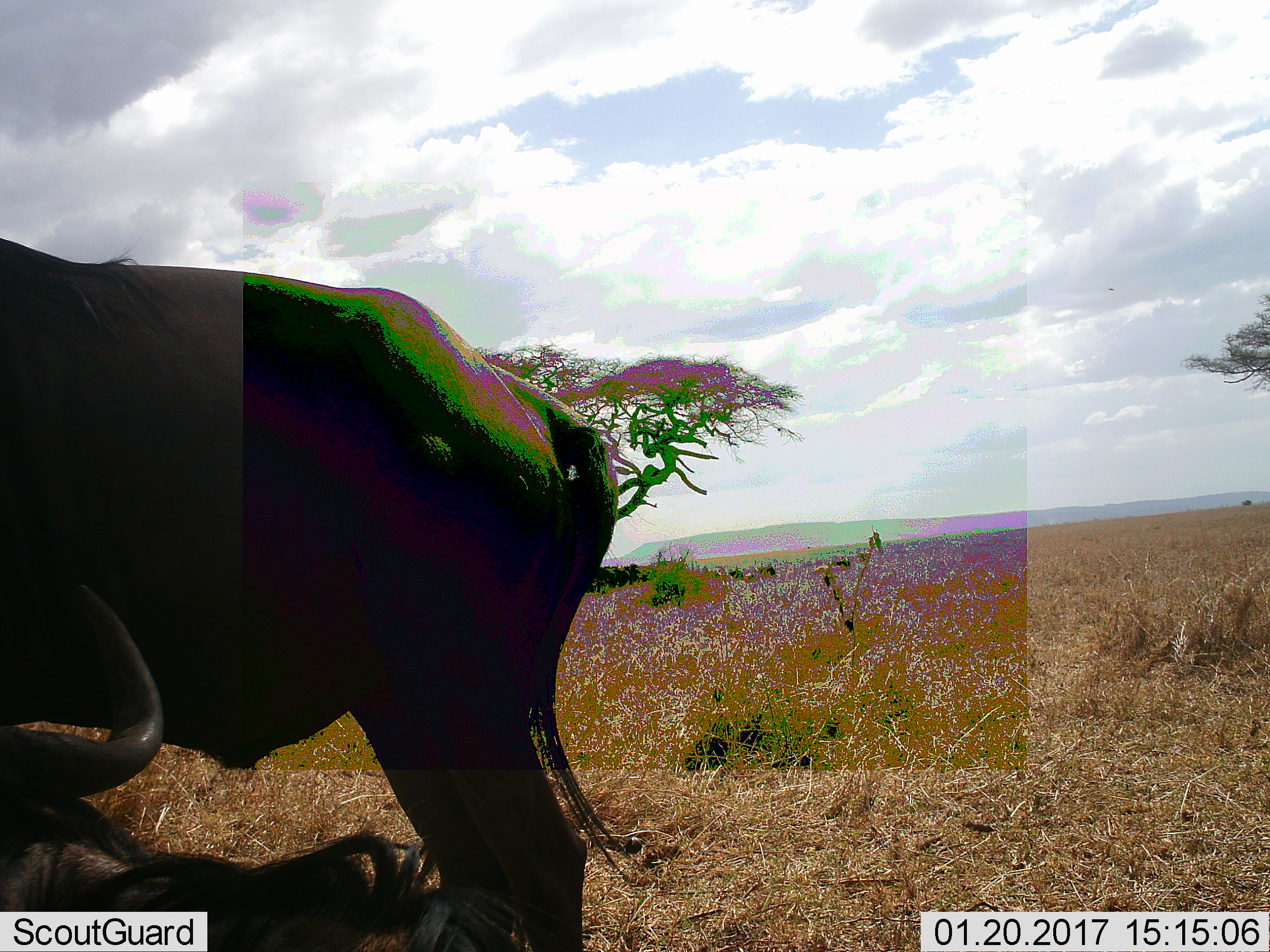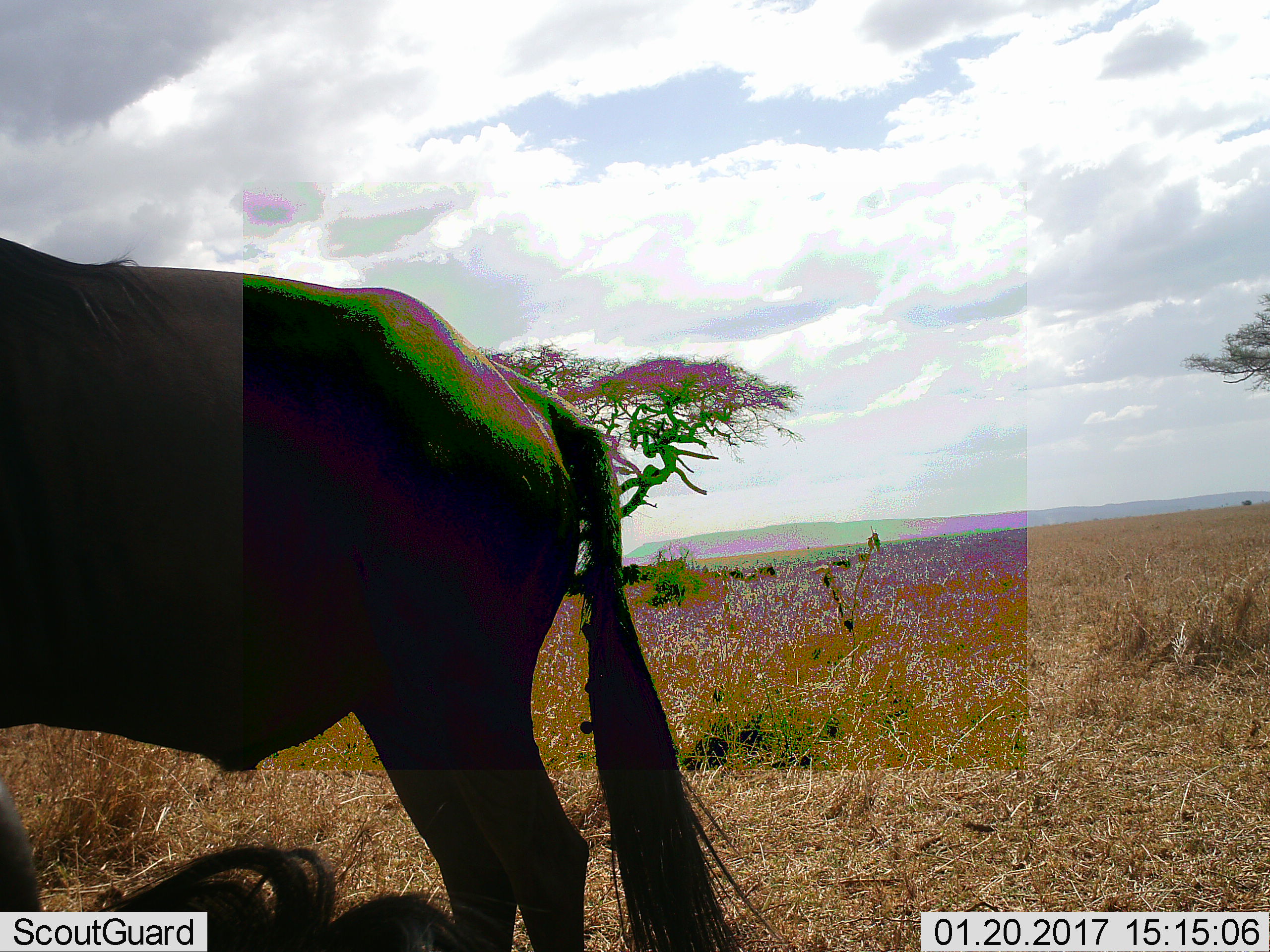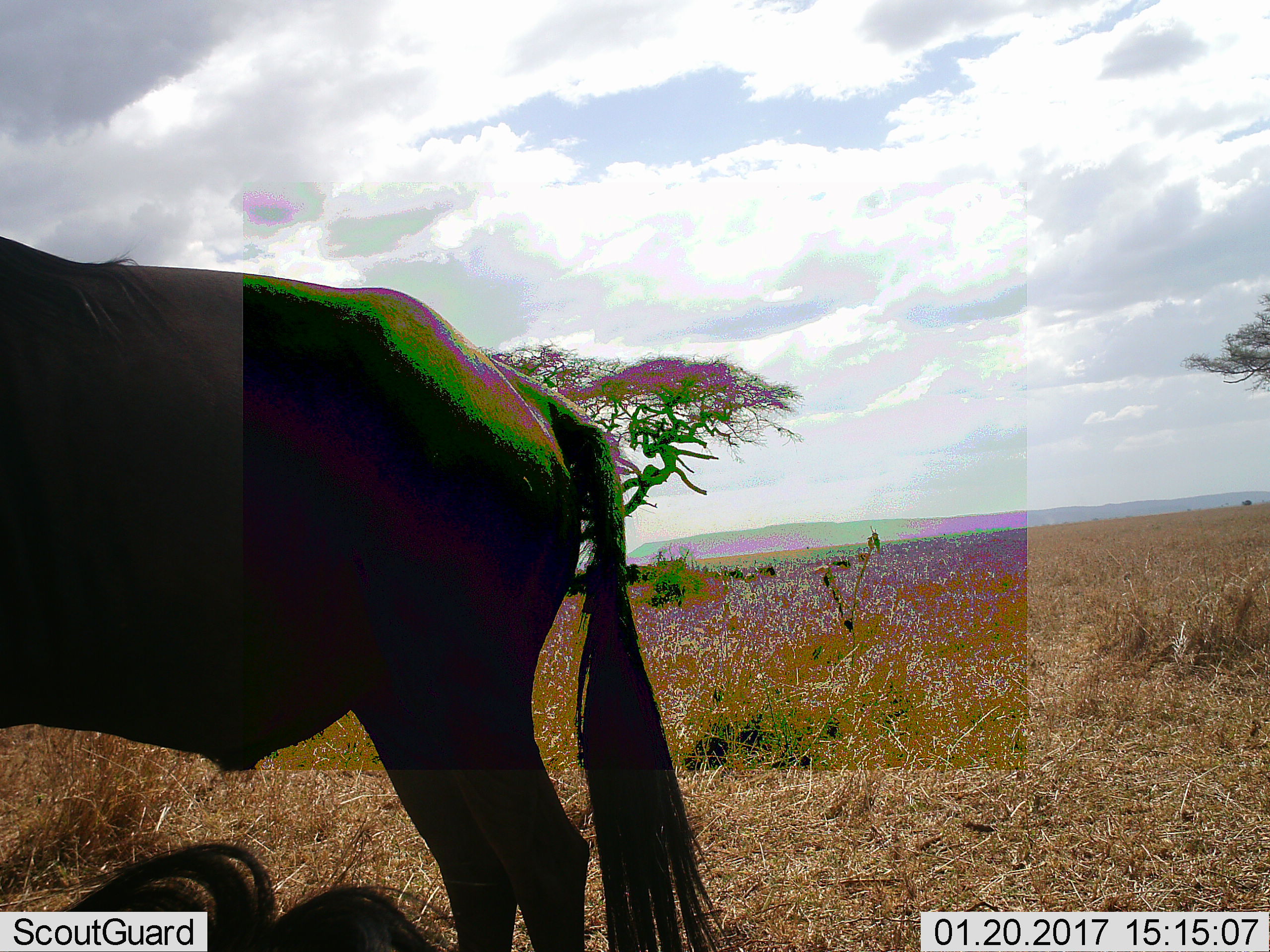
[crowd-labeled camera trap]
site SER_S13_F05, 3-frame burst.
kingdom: Animalia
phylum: Chordata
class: Mammalia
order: Artiodactyla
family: Bovidae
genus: Connochaetes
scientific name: Connochaetes taurinus taurinus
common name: blue wildebeest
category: wildebeestblue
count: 2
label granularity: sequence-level